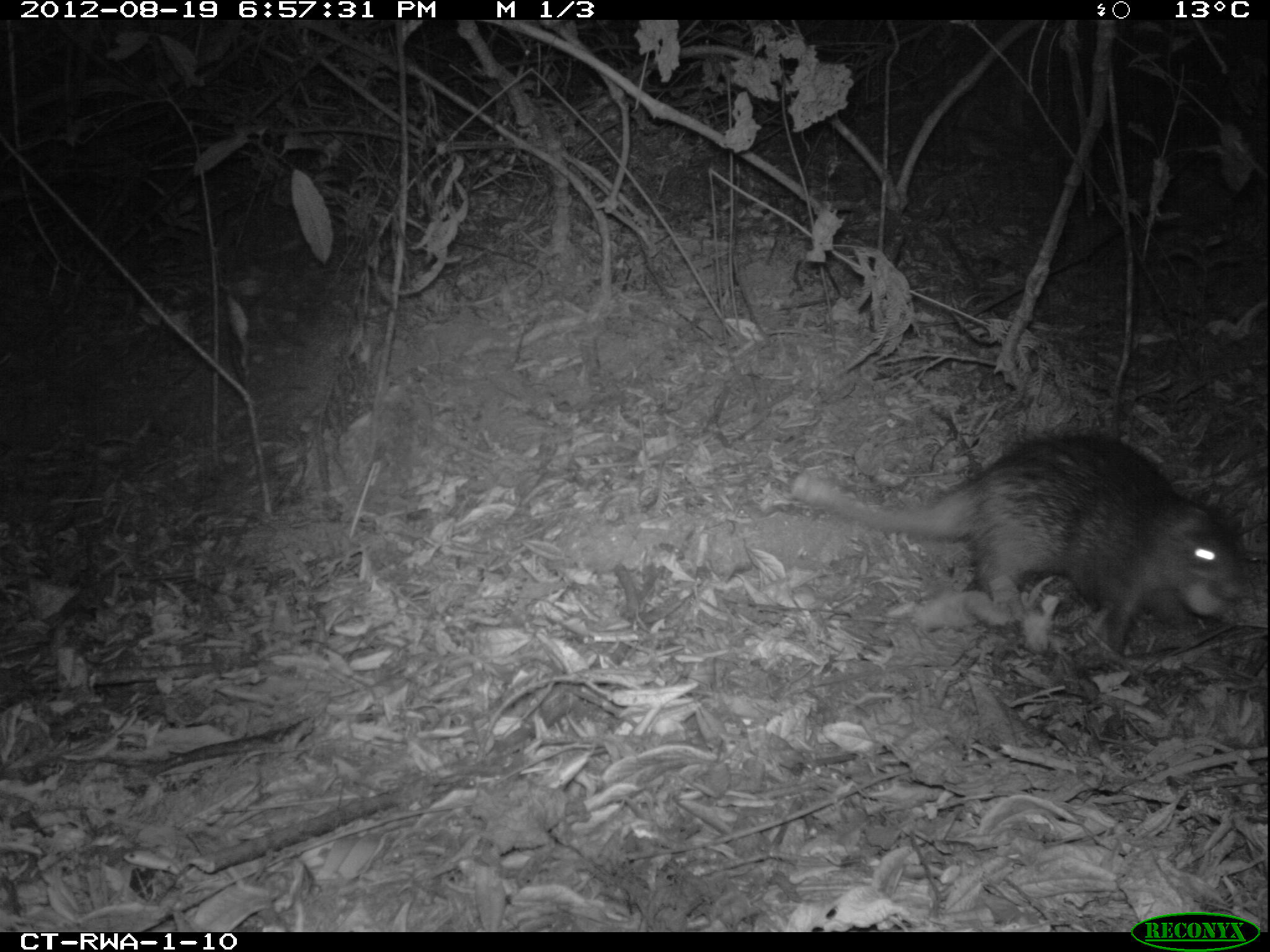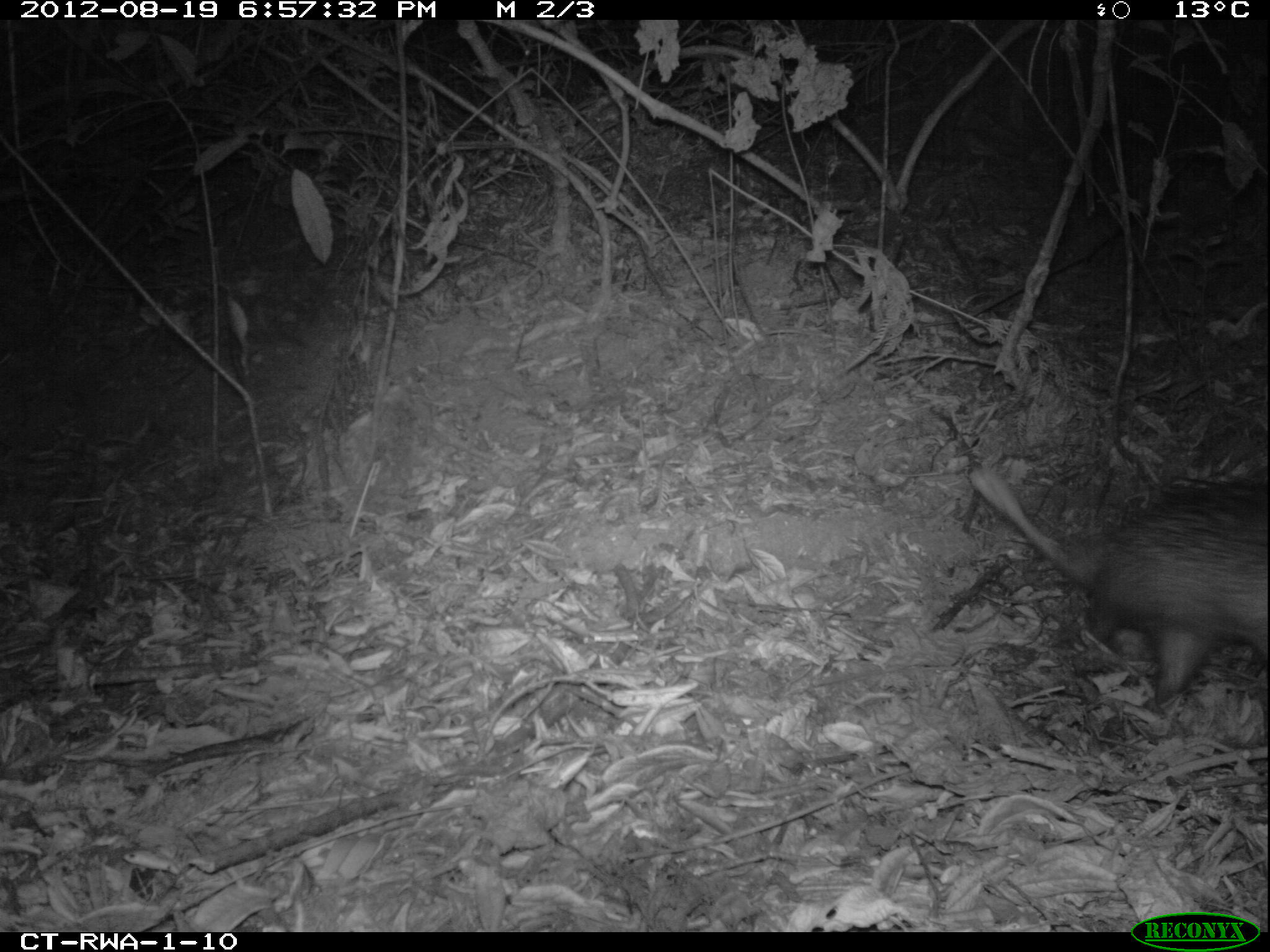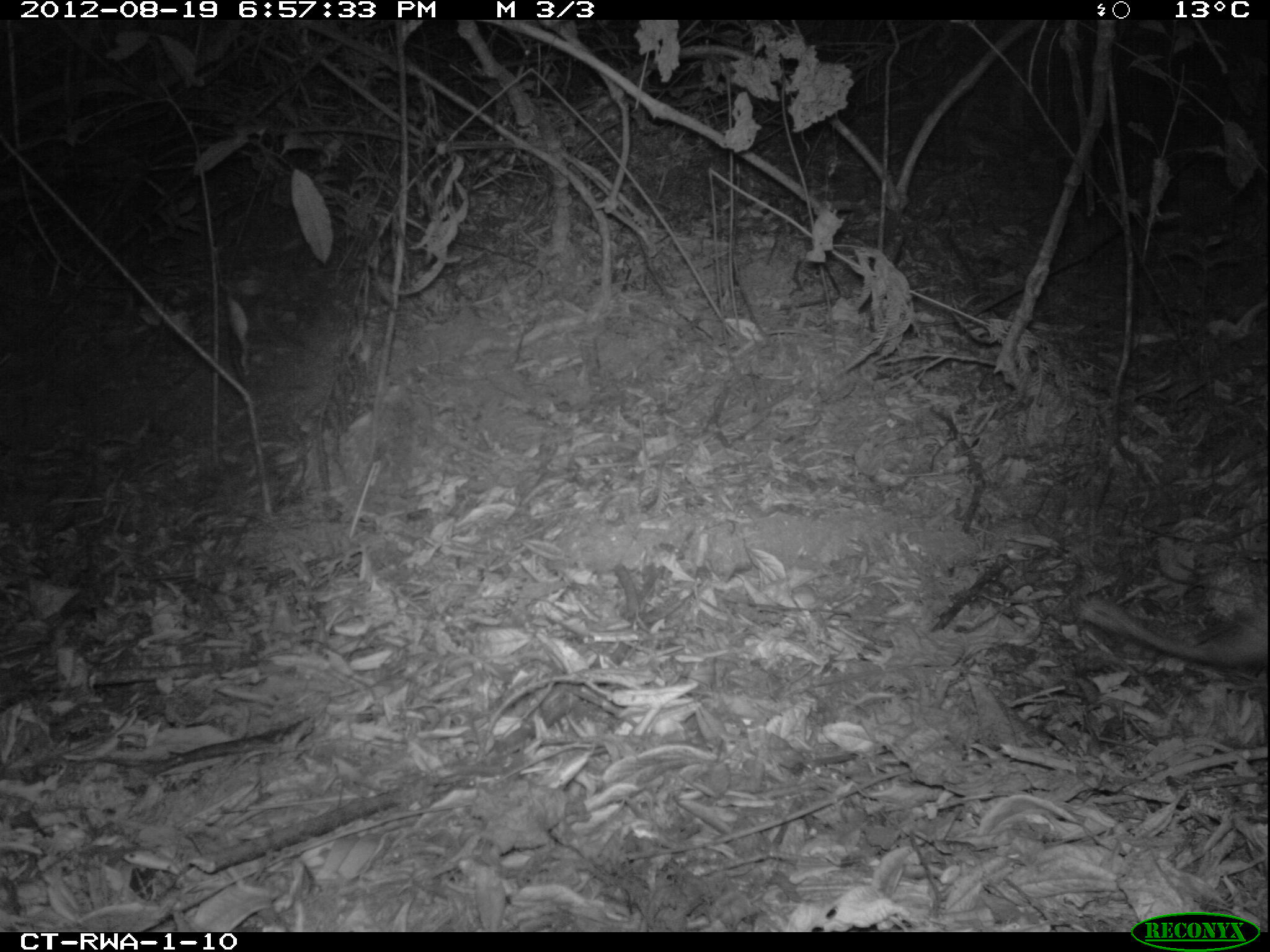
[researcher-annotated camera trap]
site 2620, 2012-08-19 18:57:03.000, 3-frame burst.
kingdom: Animalia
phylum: Chordata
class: Mammalia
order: Rodentia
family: Hystricidae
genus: Atherurus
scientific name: Atherurus africanus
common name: african brush-tailed porcupine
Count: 1.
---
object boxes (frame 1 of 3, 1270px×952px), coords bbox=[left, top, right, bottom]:
atherurus africanus: bbox=[793, 429, 1252, 659]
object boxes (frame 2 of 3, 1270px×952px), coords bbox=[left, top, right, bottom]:
atherurus africanus: bbox=[969, 465, 1267, 712]